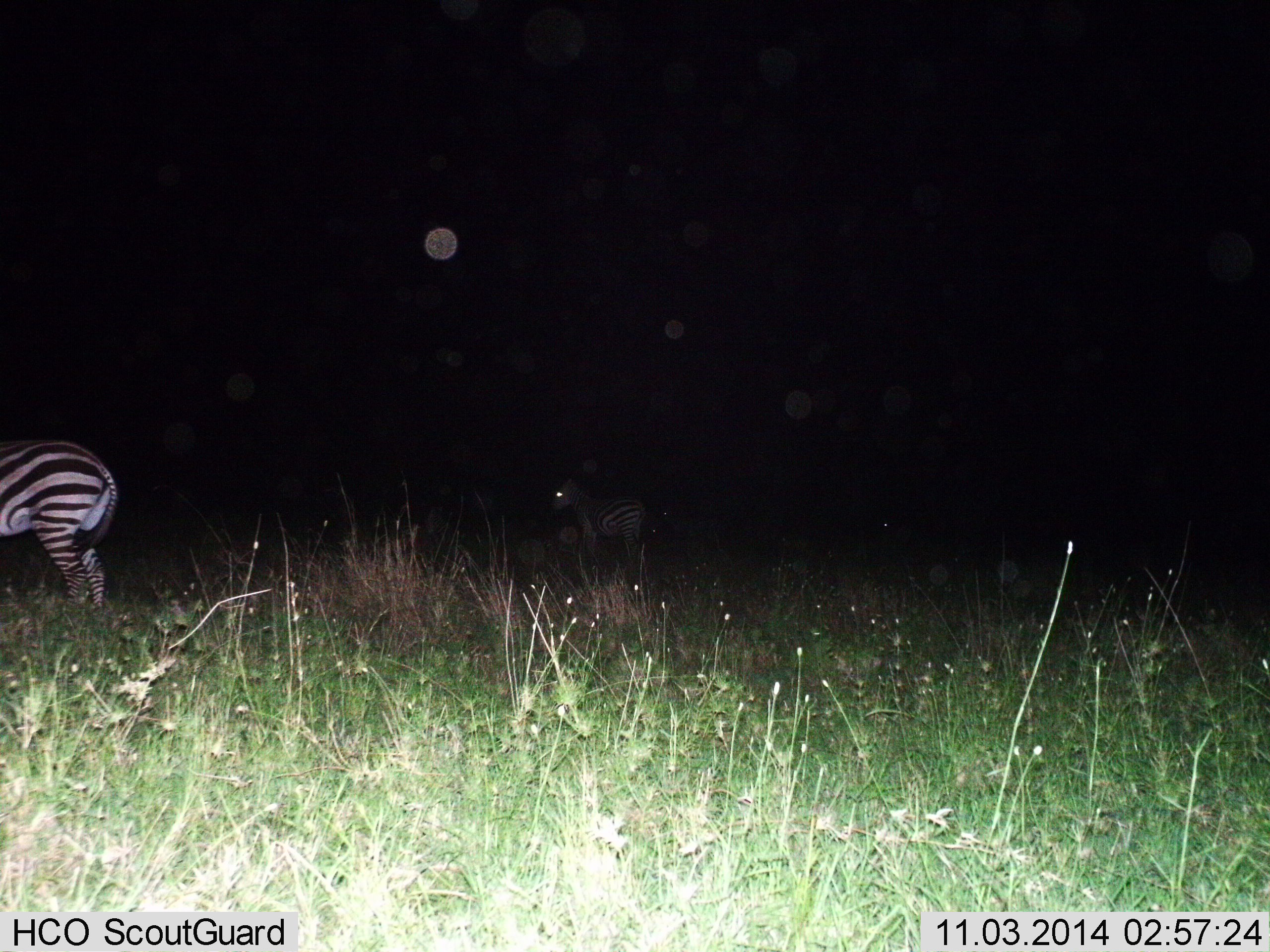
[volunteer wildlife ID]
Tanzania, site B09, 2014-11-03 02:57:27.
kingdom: Animalia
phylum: Chordata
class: Mammalia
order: Perissodactyla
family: Equidae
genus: Equus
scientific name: Equus quagga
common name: plains zebra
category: zebra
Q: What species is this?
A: Zebra (plains zebra) (Equus quagga).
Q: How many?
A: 2.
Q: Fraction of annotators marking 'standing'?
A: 80%.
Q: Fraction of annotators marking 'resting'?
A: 0%.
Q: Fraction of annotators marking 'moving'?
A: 20%.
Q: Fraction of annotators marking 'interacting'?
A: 0%.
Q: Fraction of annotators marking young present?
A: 0%.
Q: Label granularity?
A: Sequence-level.